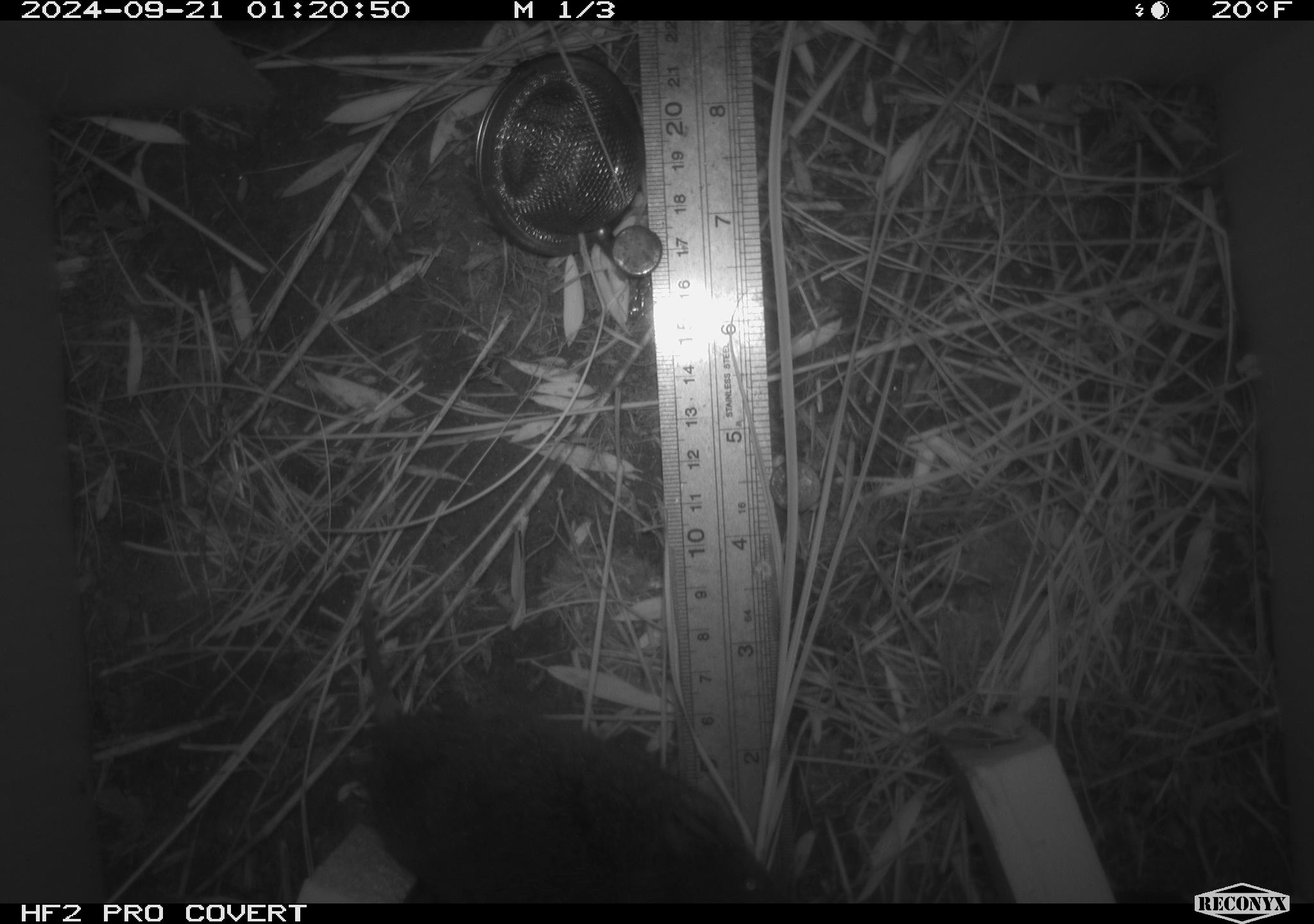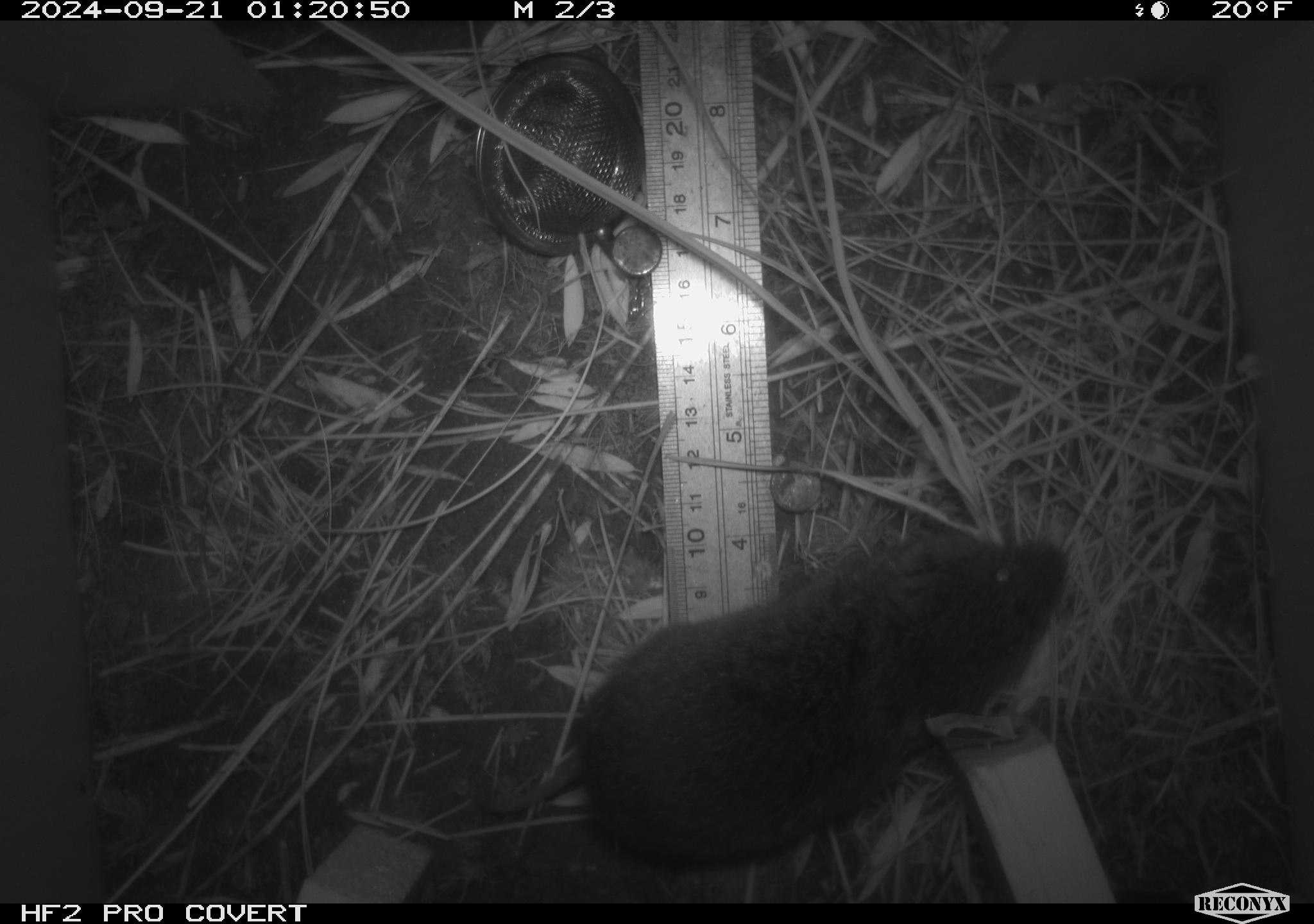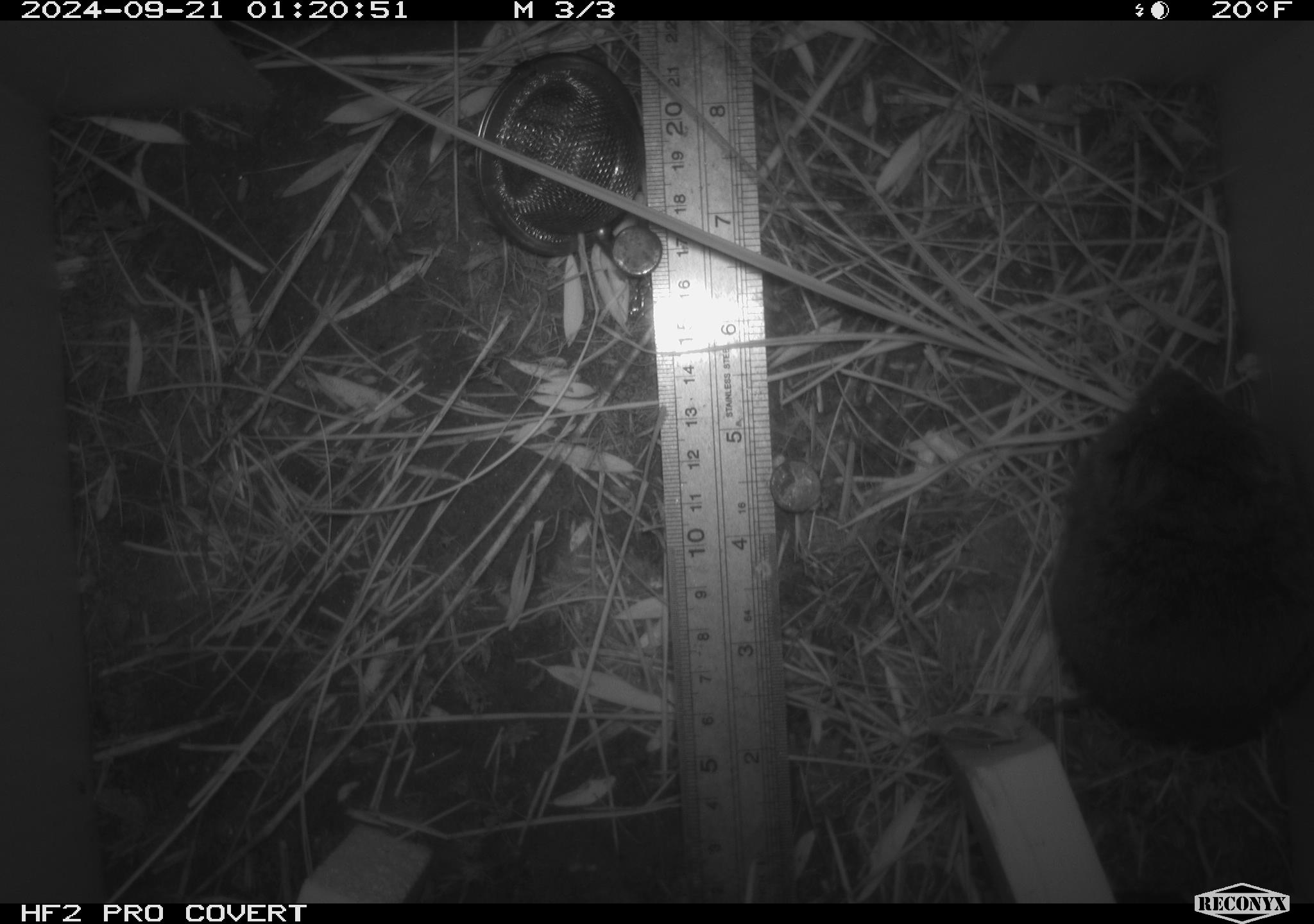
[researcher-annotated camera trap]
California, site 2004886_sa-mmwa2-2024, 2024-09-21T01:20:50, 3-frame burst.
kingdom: Animalia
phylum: Chordata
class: Mammalia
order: Rodentia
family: Cricetidae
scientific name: Arvicolinae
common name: voles, lemmings, and muskrats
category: arvicolinae subfamily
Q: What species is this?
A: Arvicolinae subfamily (voles, lemmings, and muskrats) (Arvicolinae).